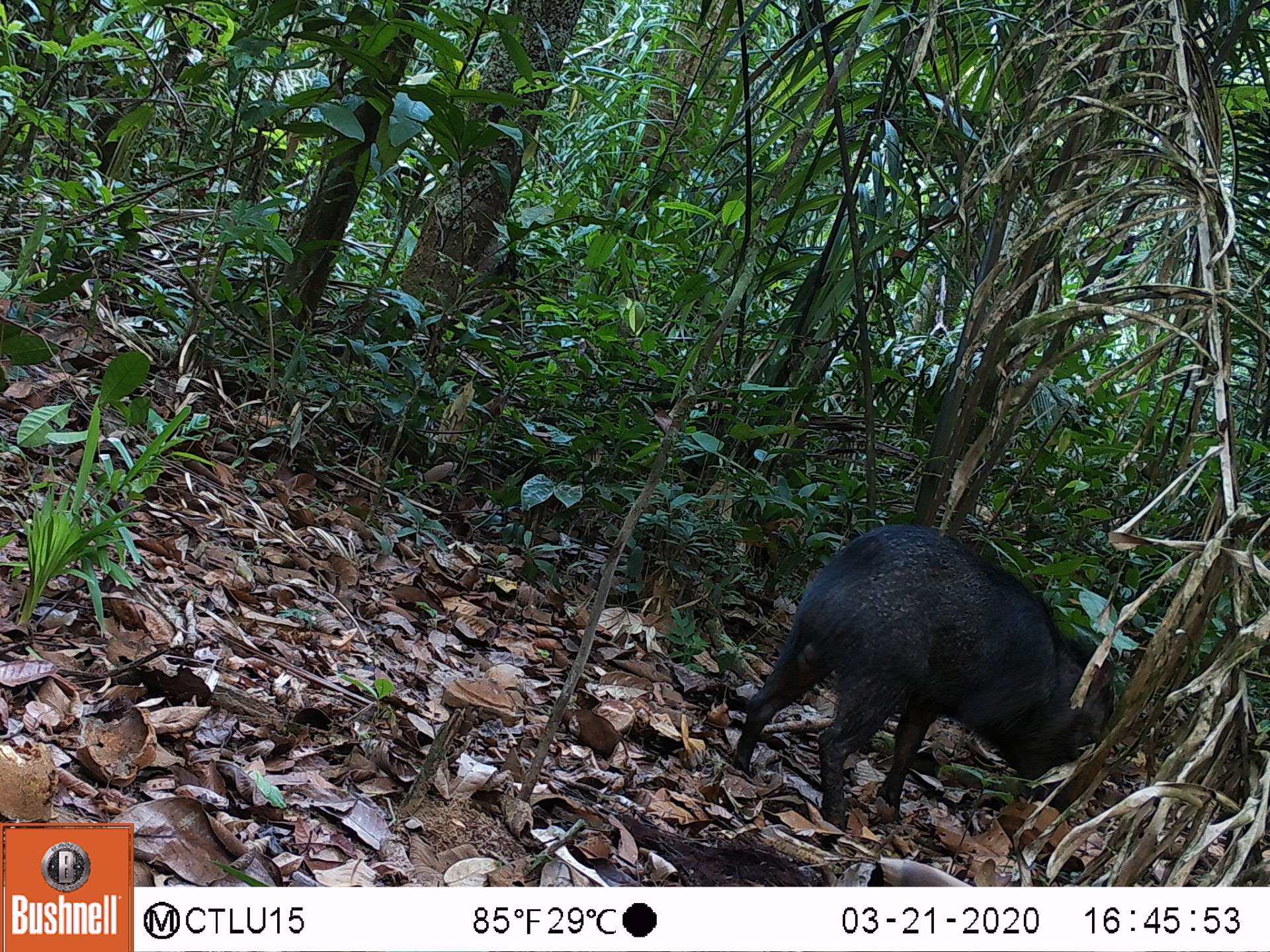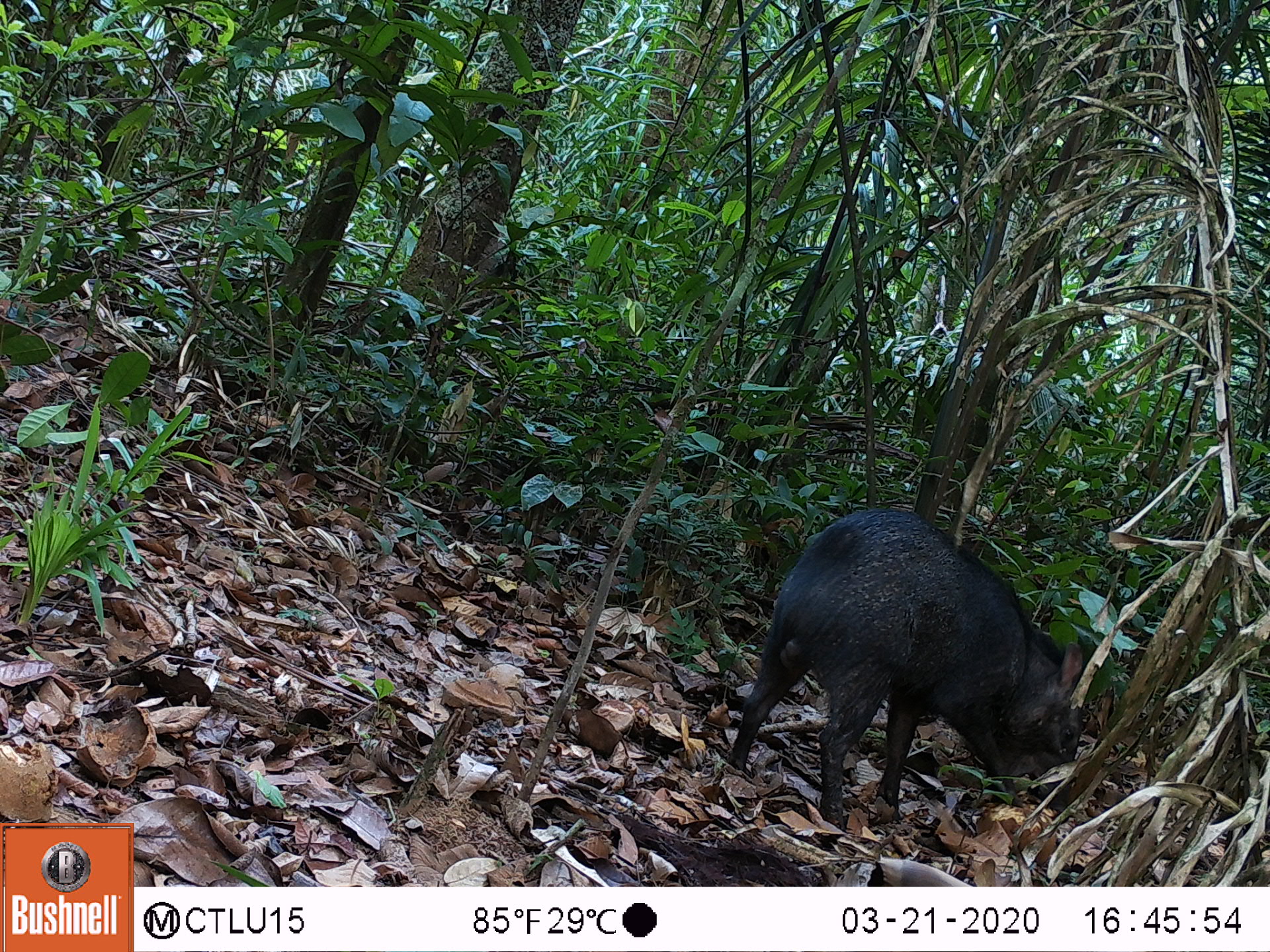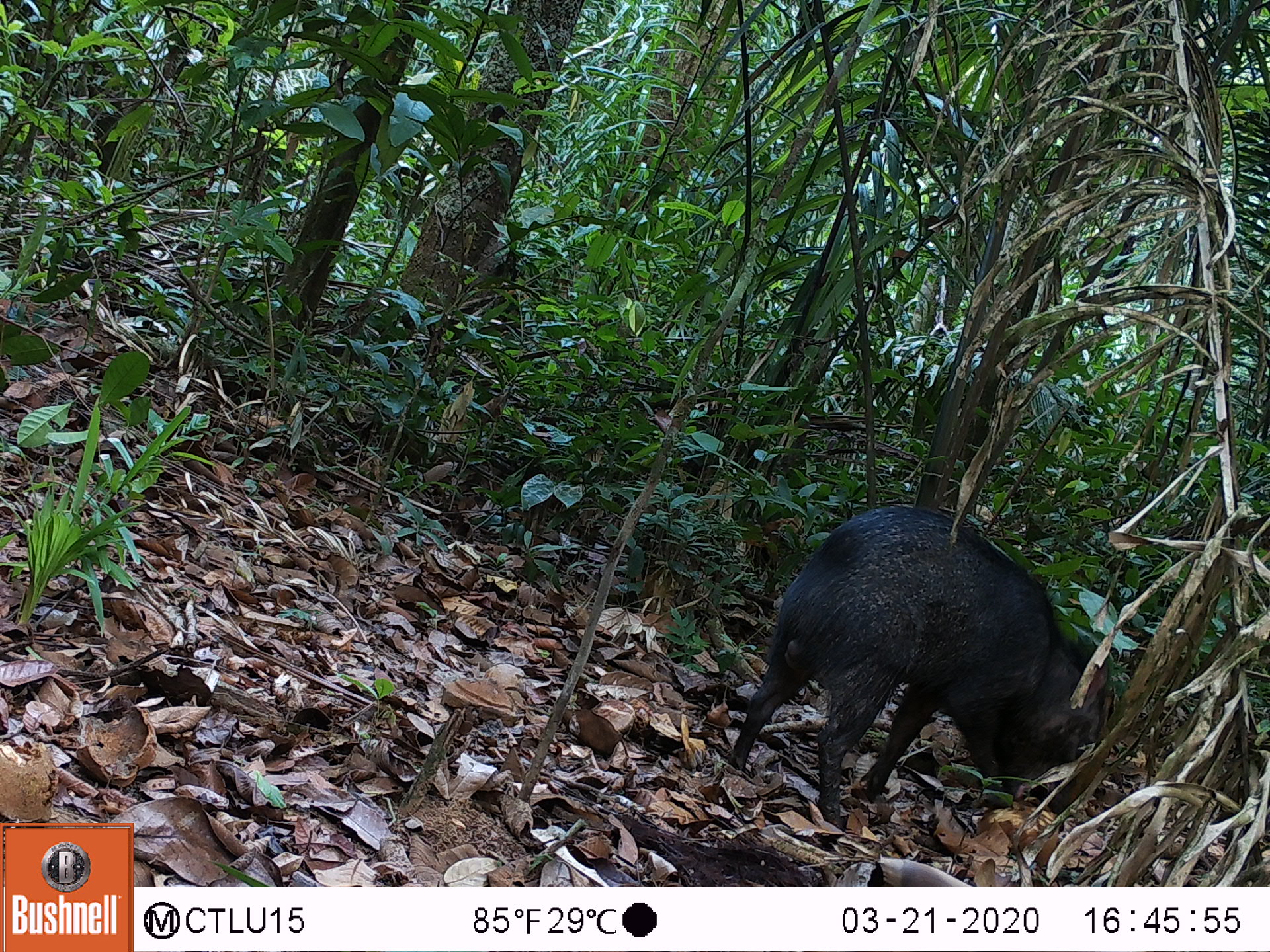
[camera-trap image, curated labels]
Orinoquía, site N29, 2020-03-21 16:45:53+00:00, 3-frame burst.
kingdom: Animalia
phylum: Chordata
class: Mammalia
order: Artiodactyla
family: Tayassuidae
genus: Pecari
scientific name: Pecari tajacu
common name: collared peccary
Collared peccary (Pecari tajacu).